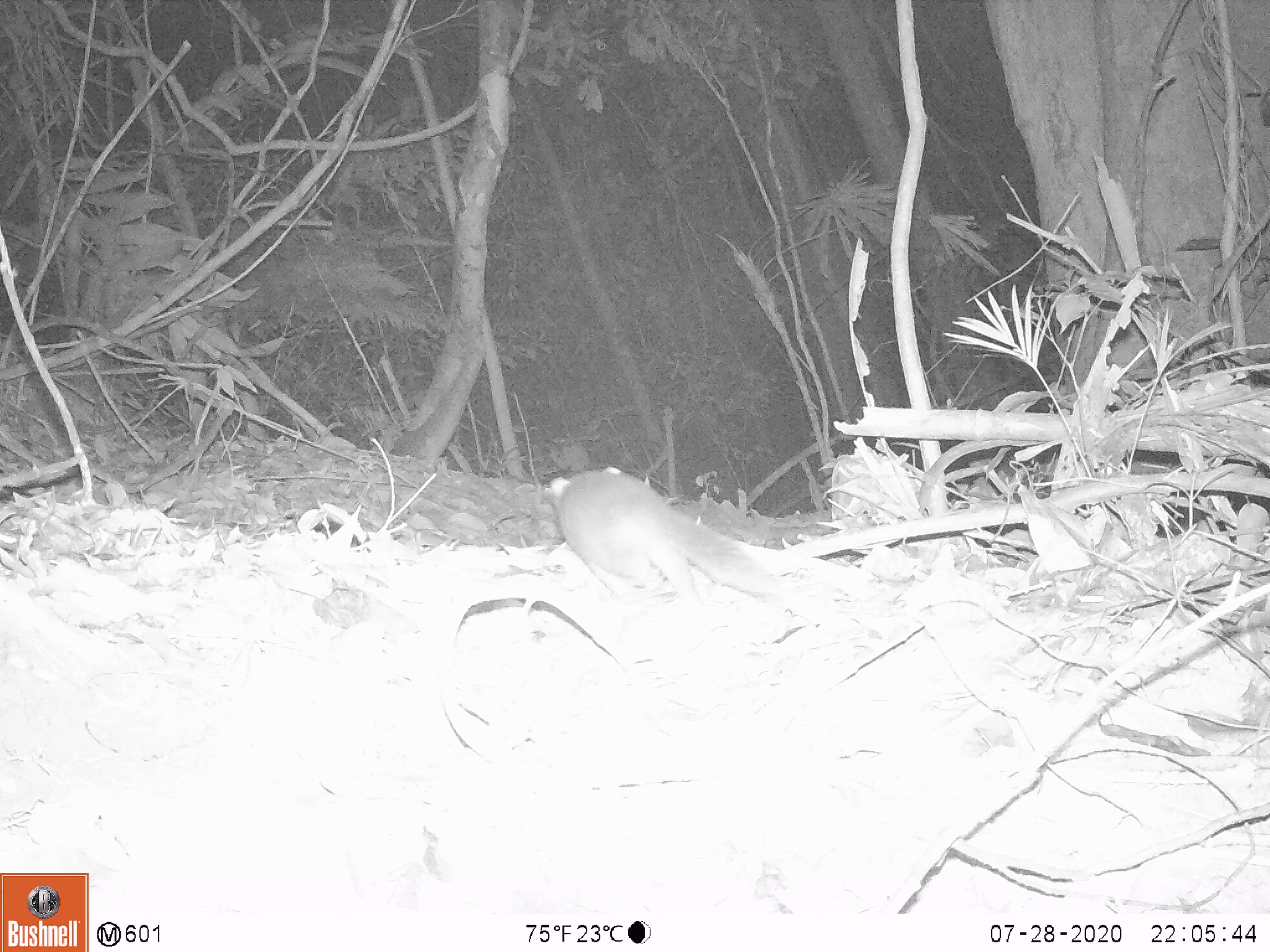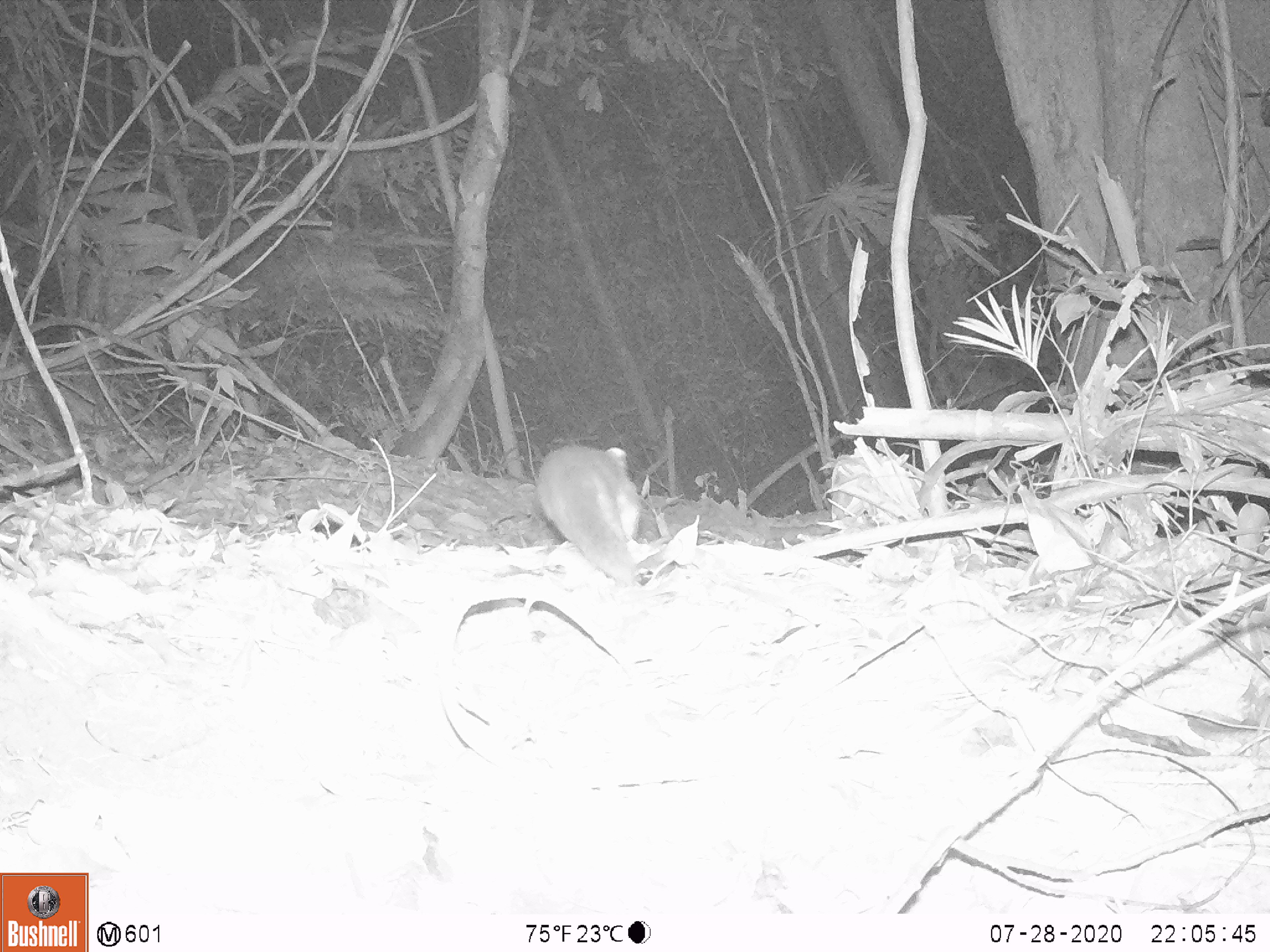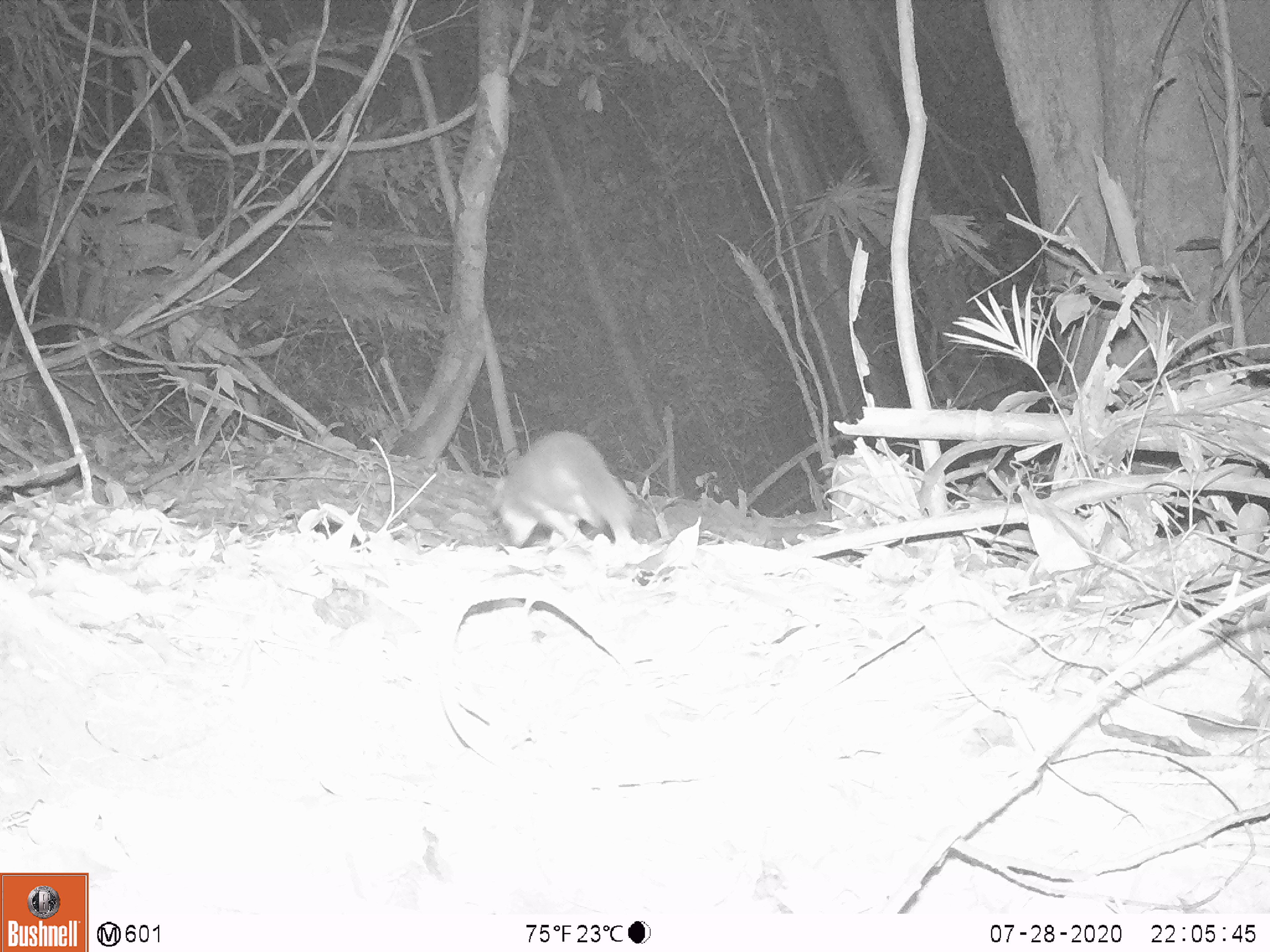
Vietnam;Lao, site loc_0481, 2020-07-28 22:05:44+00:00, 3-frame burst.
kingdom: Animalia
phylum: Chordata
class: Mammalia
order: Carnivora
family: Mustelidae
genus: Melogale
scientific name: Melogale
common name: ferret badger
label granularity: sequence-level